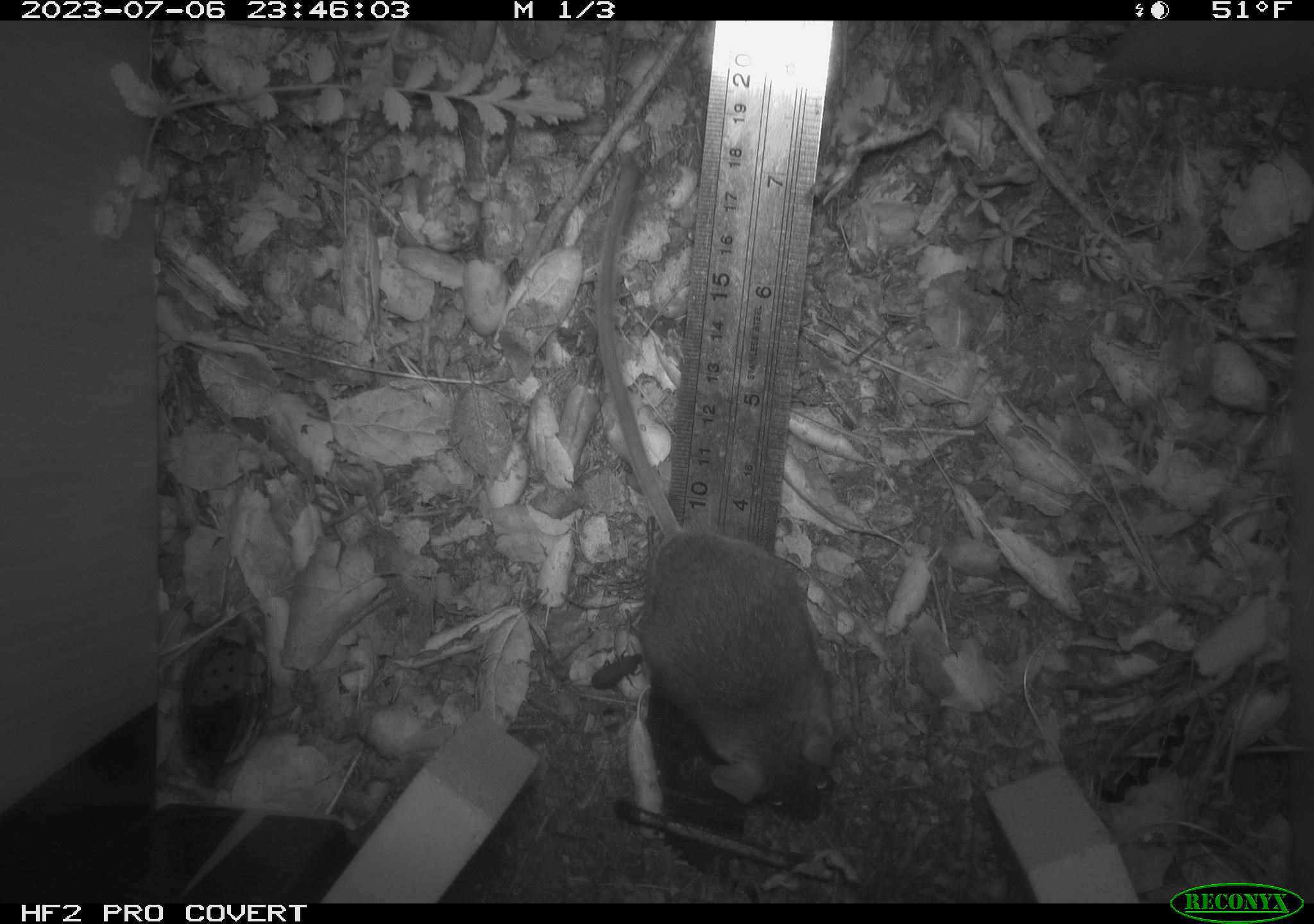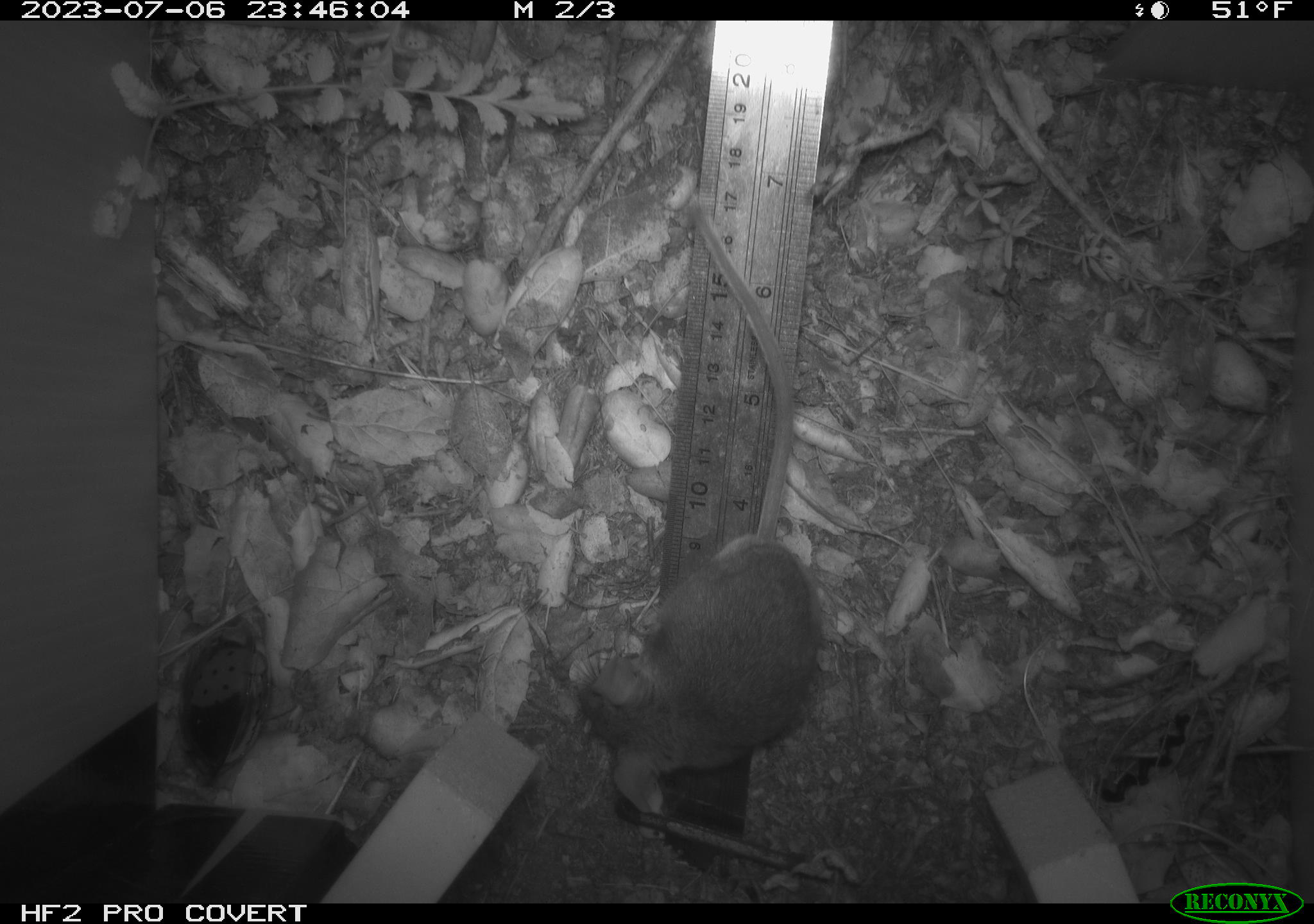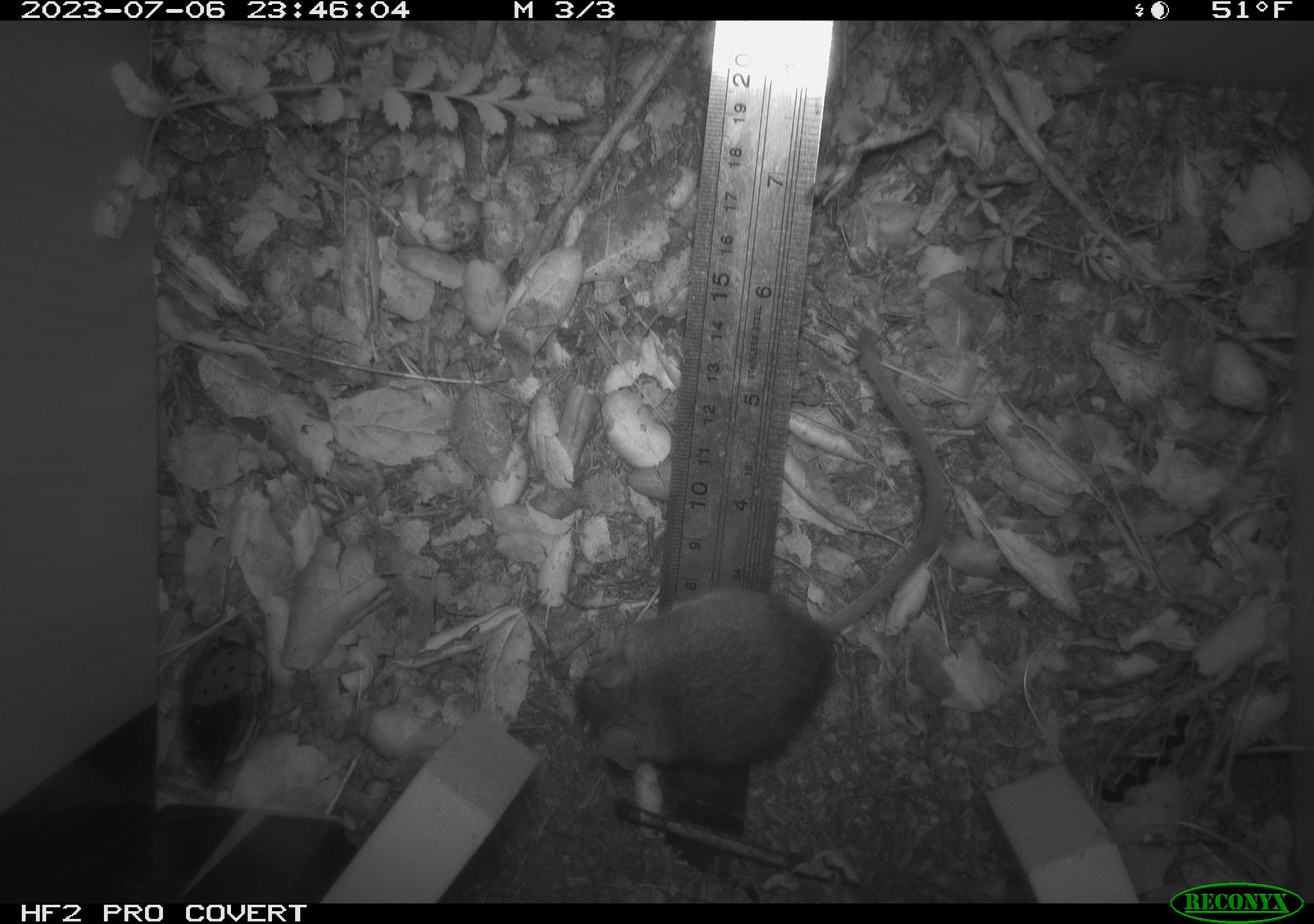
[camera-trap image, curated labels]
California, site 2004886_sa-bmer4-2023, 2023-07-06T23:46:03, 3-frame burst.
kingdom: Animalia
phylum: Chordata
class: Mammalia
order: Rodentia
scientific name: Rodentia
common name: mouse species